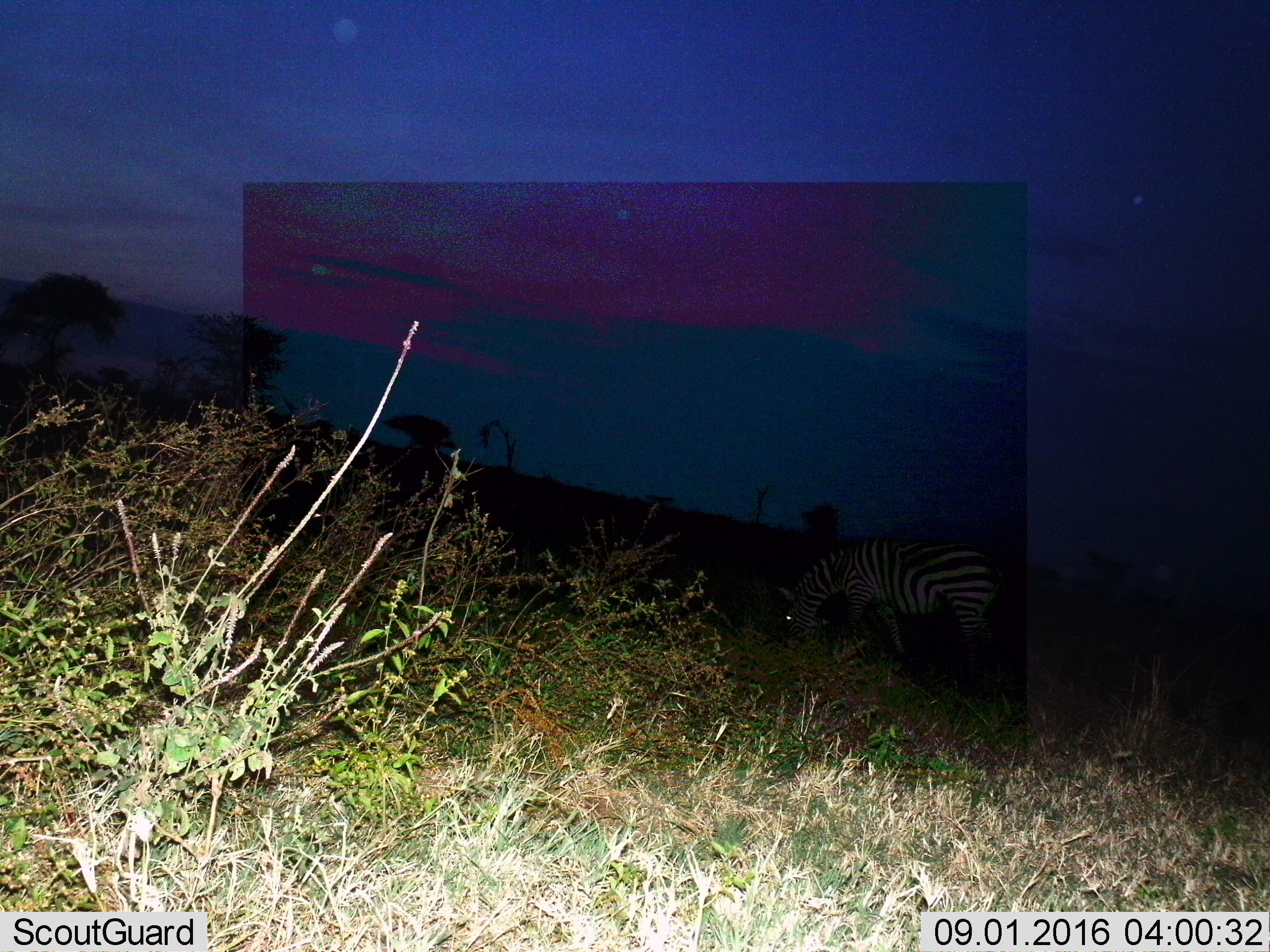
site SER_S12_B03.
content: unidentified animal